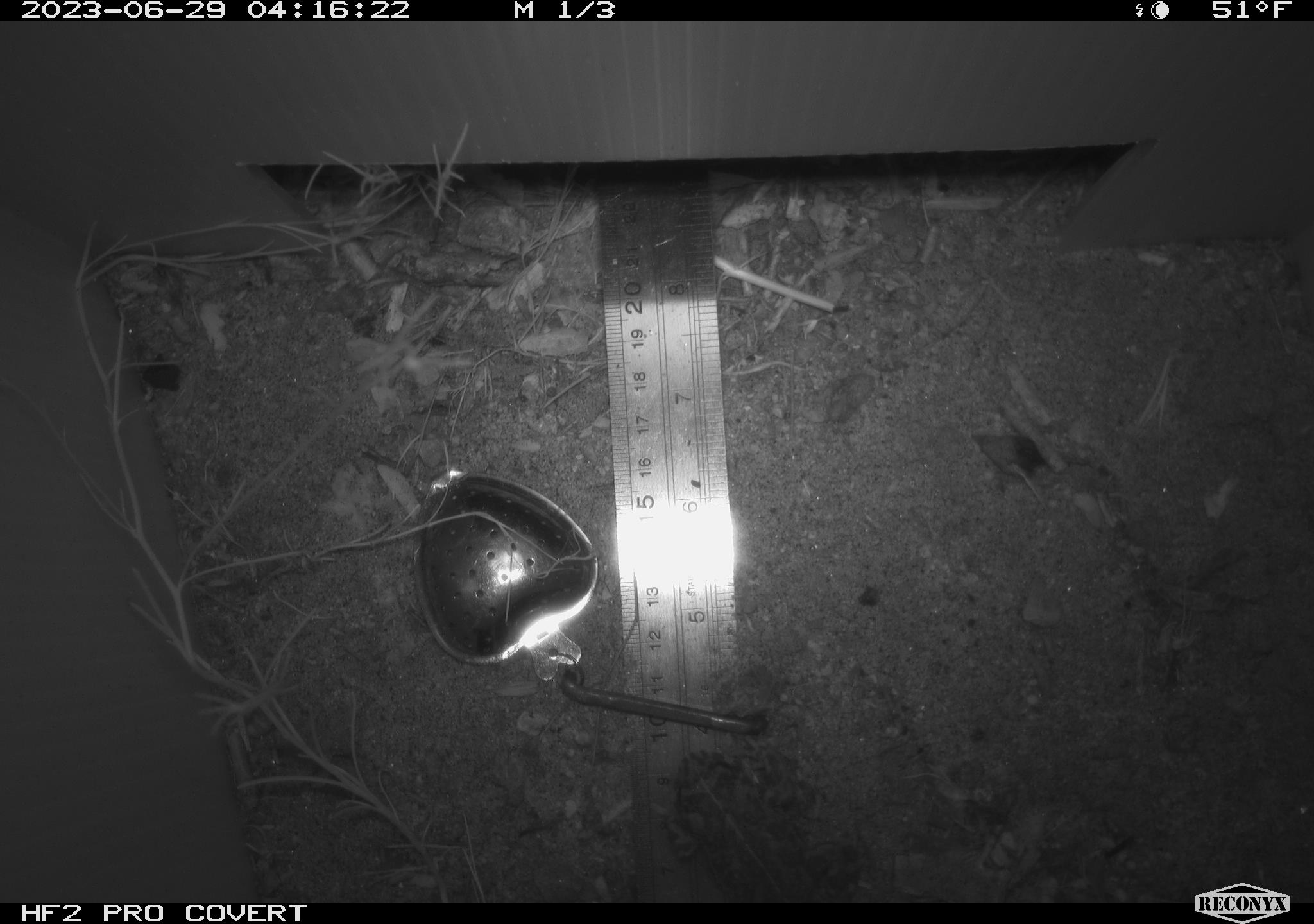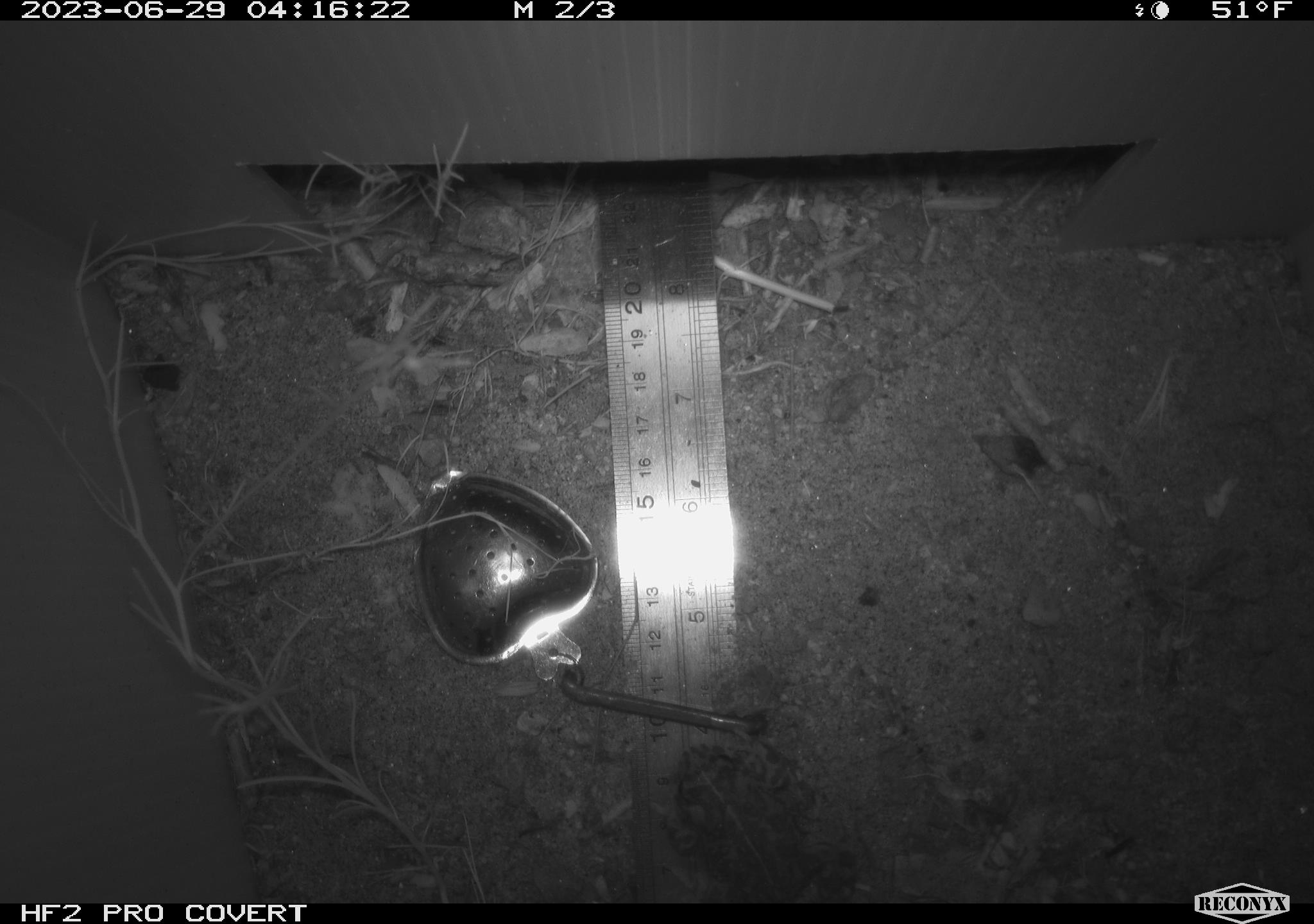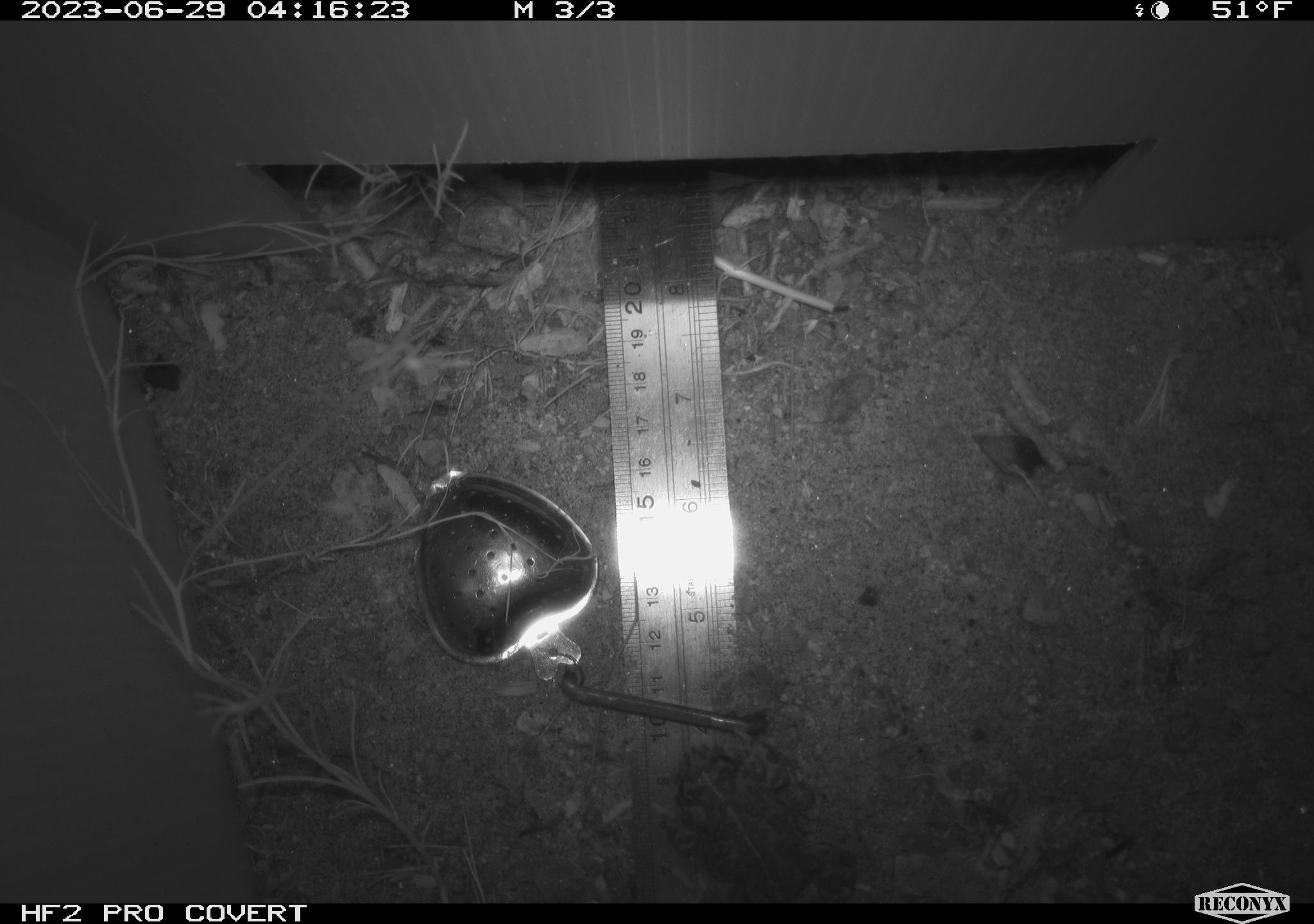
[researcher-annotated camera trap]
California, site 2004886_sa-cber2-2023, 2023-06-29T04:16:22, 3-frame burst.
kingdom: Animalia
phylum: Chordata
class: Amphibia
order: Anura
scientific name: Anura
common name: frogs